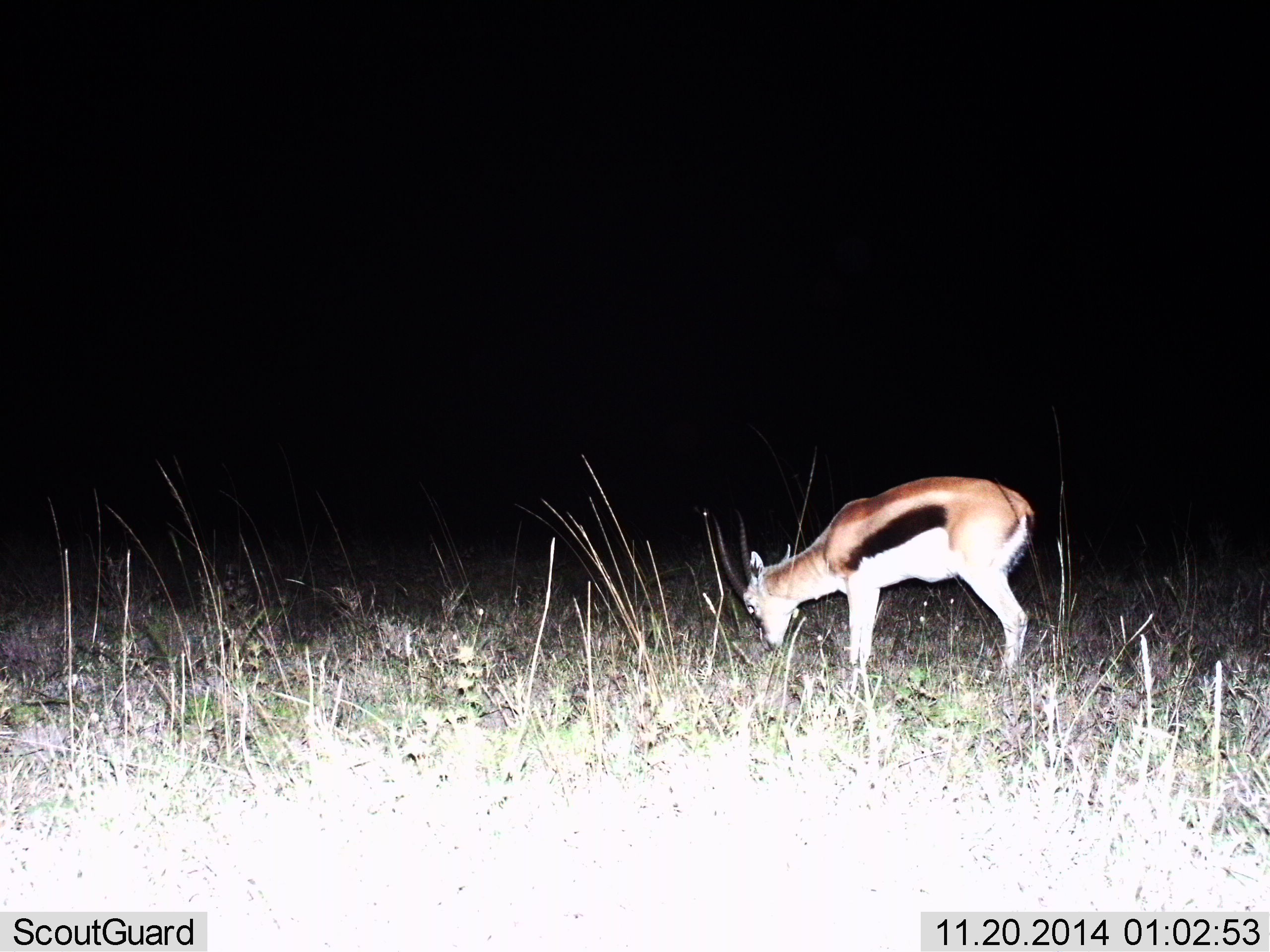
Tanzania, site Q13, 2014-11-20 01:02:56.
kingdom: Animalia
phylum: Chordata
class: Mammalia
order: Artiodactyla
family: Bovidae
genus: Eudorcas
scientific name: Eudorcas thomsonii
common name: thomson's gazelle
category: gazellethomsons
Gazellethomsons (thomson's gazelle) (Eudorcas thomsonii), count 1. Behavior (volunteer vote fractions): standing 30%, resting 0%, moving 0%, interacting 0%. Young present (vote fraction): 10%. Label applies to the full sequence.